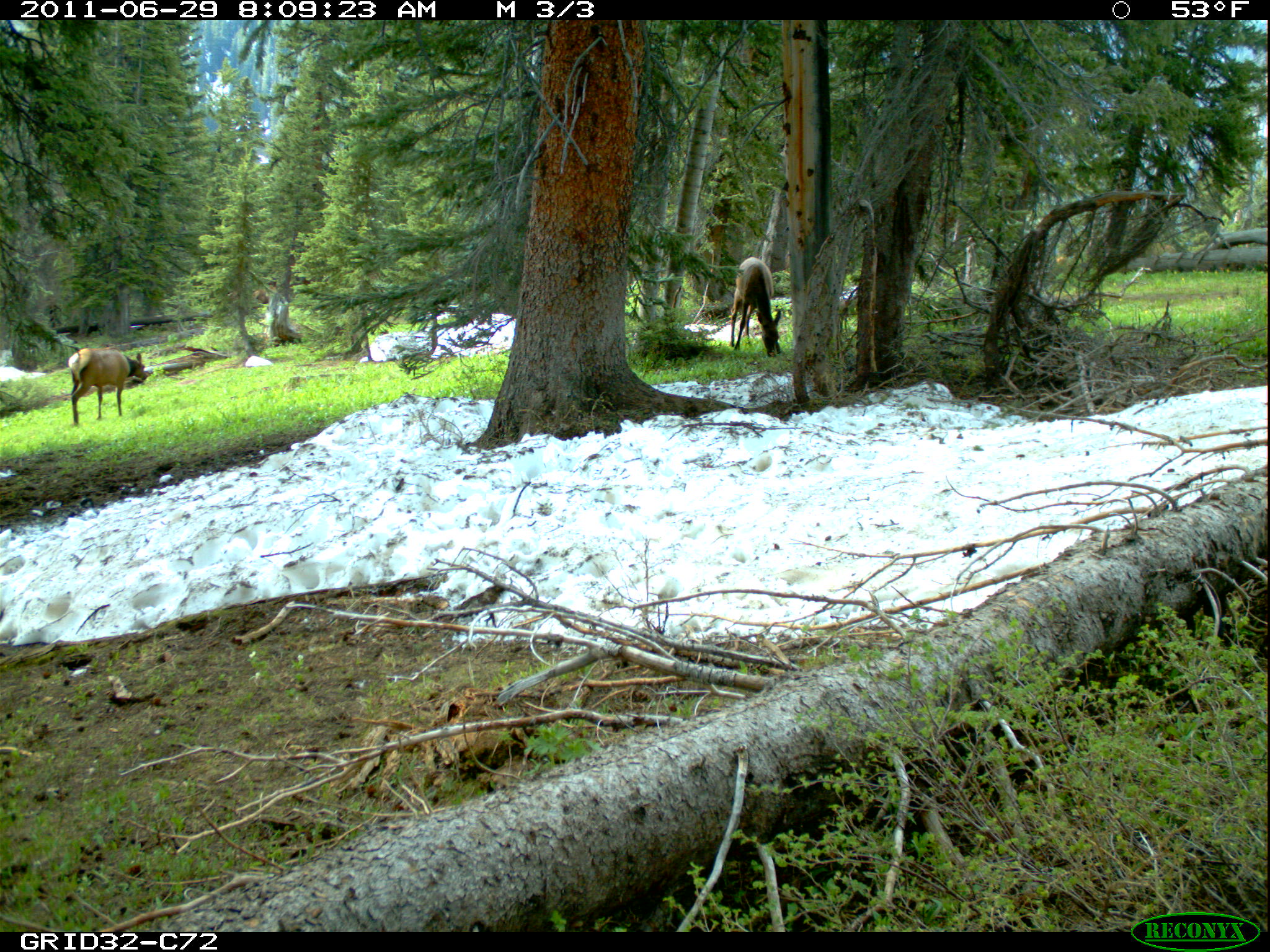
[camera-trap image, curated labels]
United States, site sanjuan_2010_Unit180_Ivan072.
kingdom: Animalia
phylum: Chordata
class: Mammalia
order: Artiodactyla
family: Cervidae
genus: Cervus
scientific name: Cervus elaphus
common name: red deer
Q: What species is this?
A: Cervus elaphus (red deer).